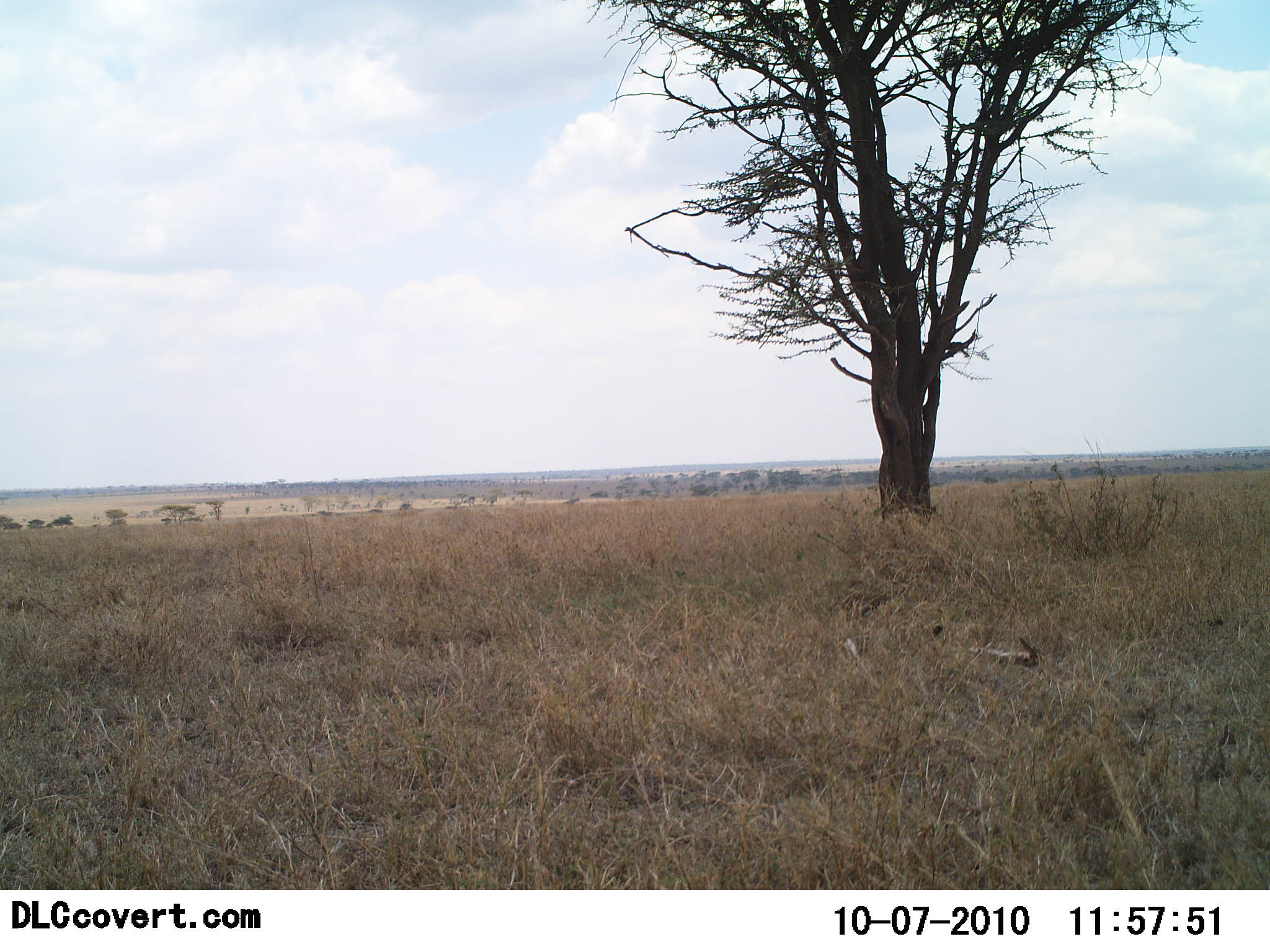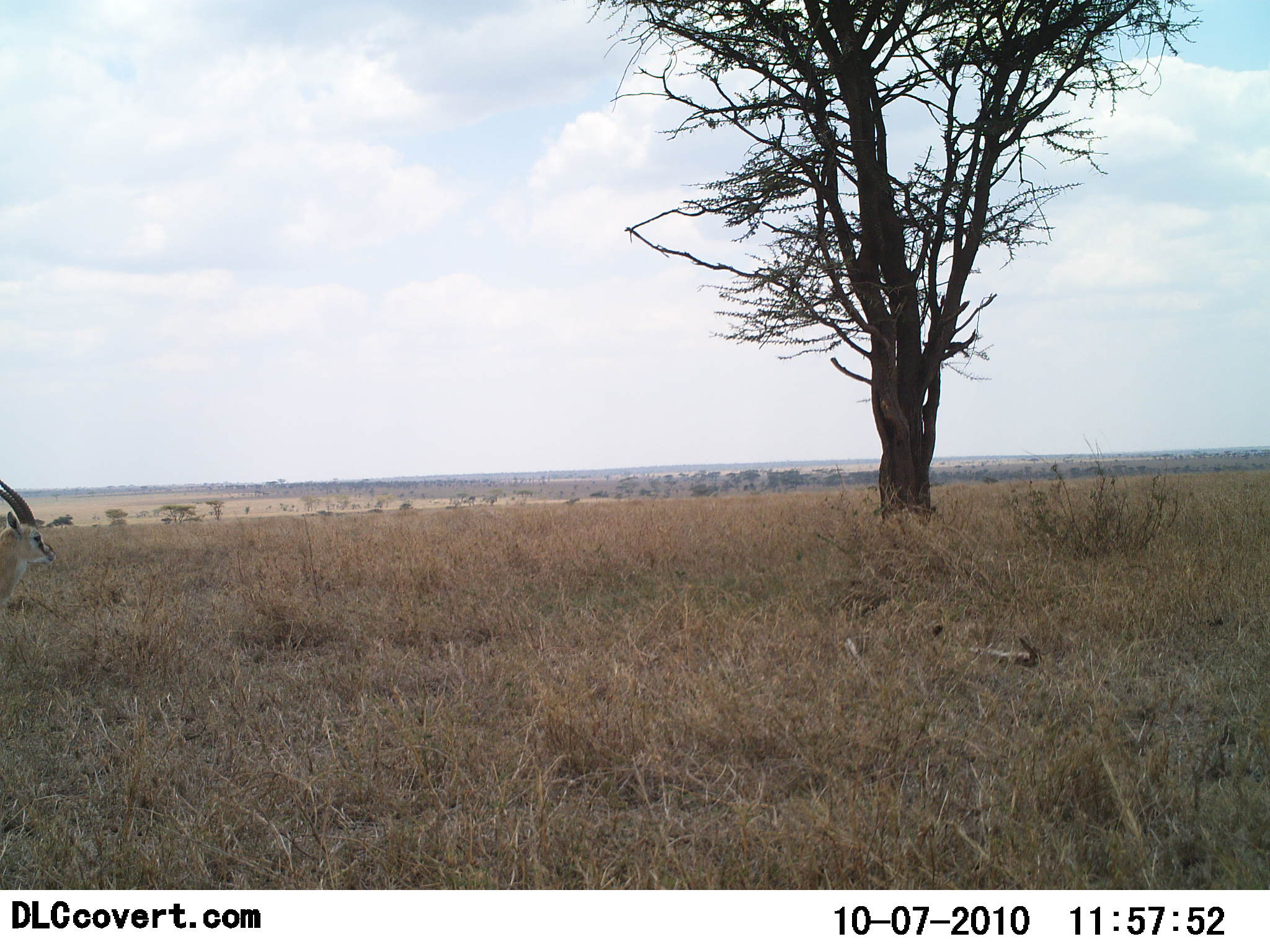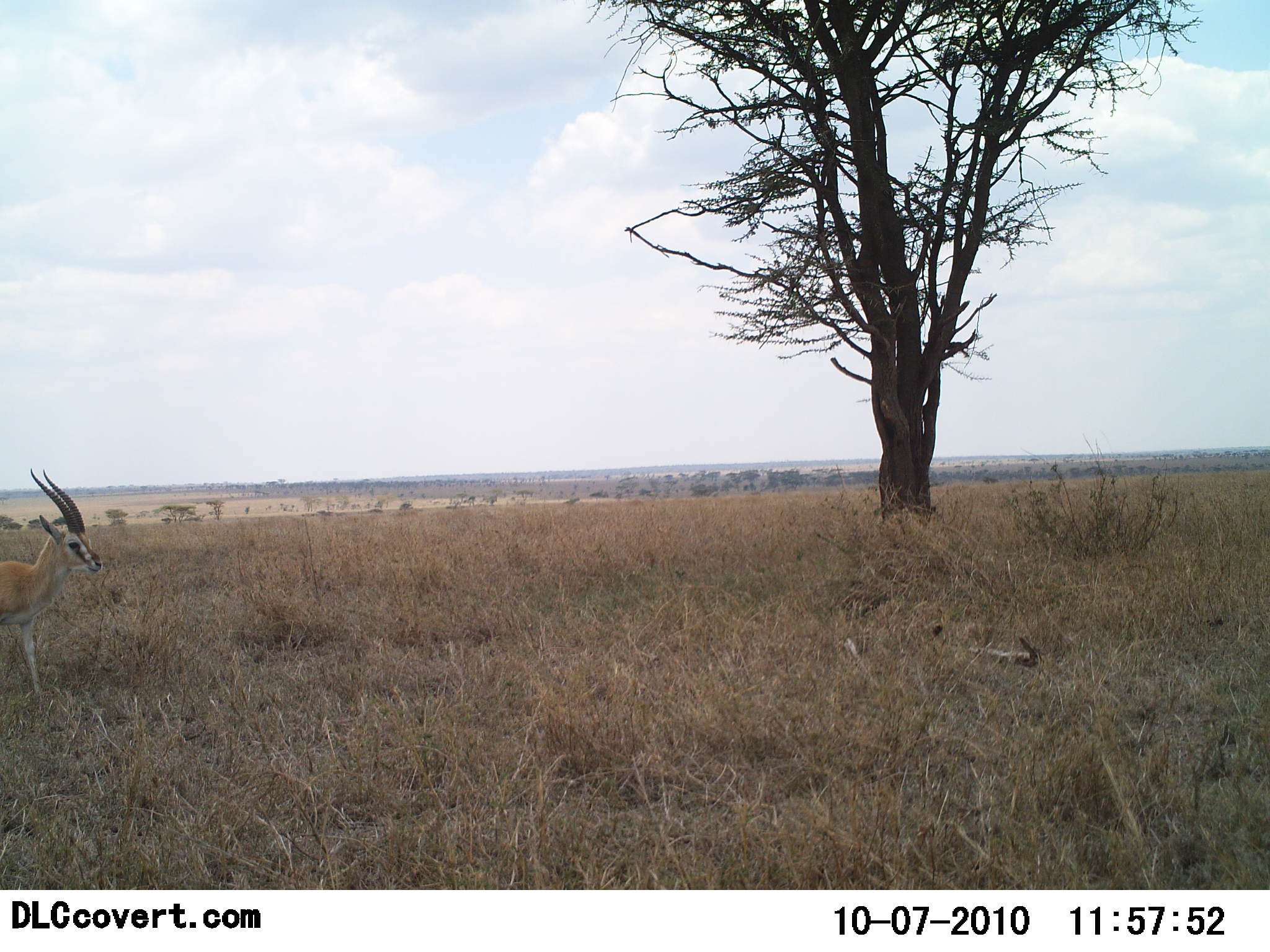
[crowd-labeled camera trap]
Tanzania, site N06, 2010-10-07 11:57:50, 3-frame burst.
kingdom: Animalia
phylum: Chordata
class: Mammalia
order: Artiodactyla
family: Bovidae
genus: Eudorcas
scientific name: Eudorcas thomsonii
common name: thomson's gazelle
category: gazellethomsons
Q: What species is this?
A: Gazellethomsons (thomson's gazelle) (Eudorcas thomsonii).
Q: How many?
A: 1.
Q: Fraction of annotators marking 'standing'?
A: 0%.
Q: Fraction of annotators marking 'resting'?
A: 0%.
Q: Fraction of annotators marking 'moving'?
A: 100%.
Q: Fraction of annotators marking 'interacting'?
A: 0%.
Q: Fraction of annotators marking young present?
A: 0%.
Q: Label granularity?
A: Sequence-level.